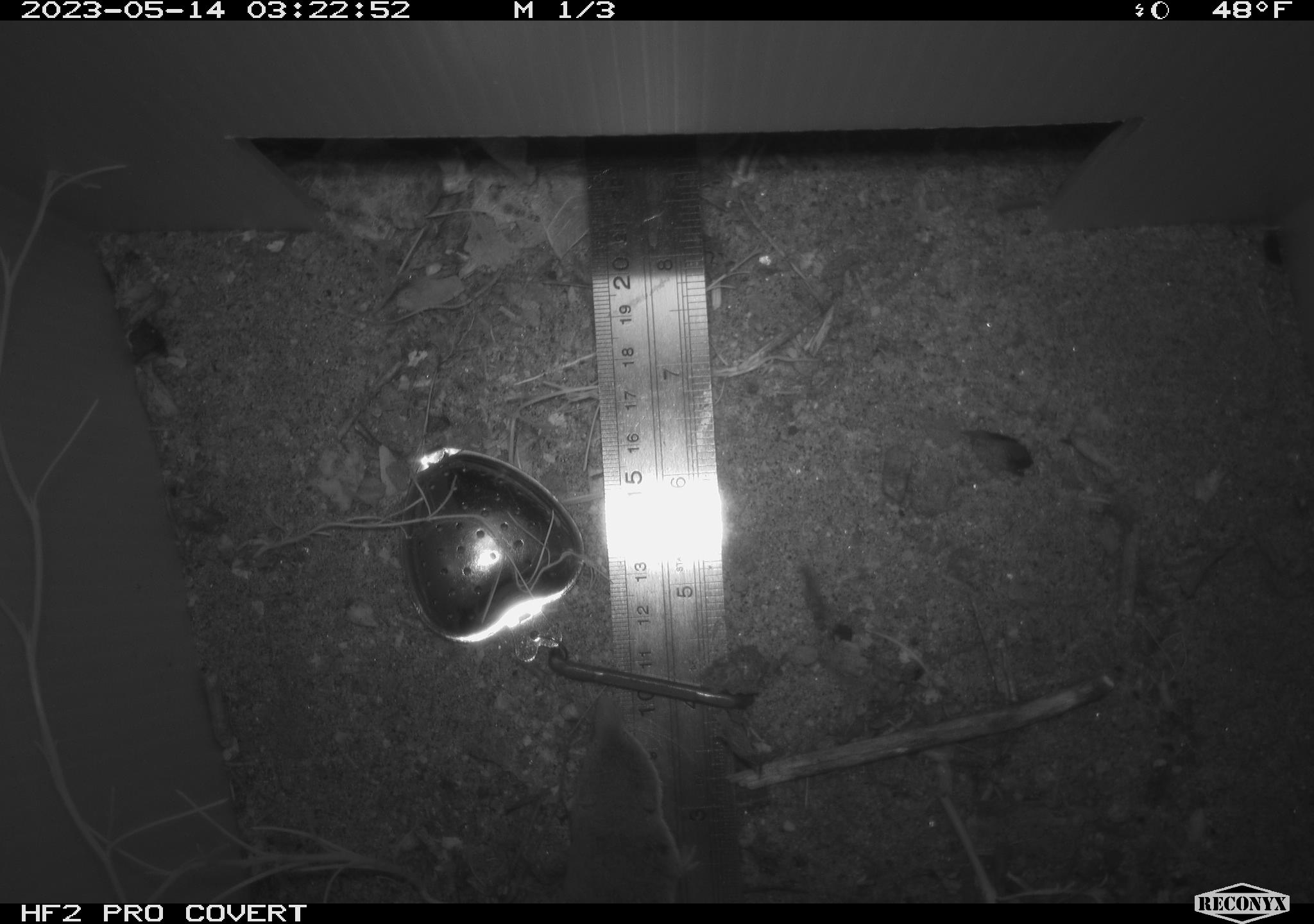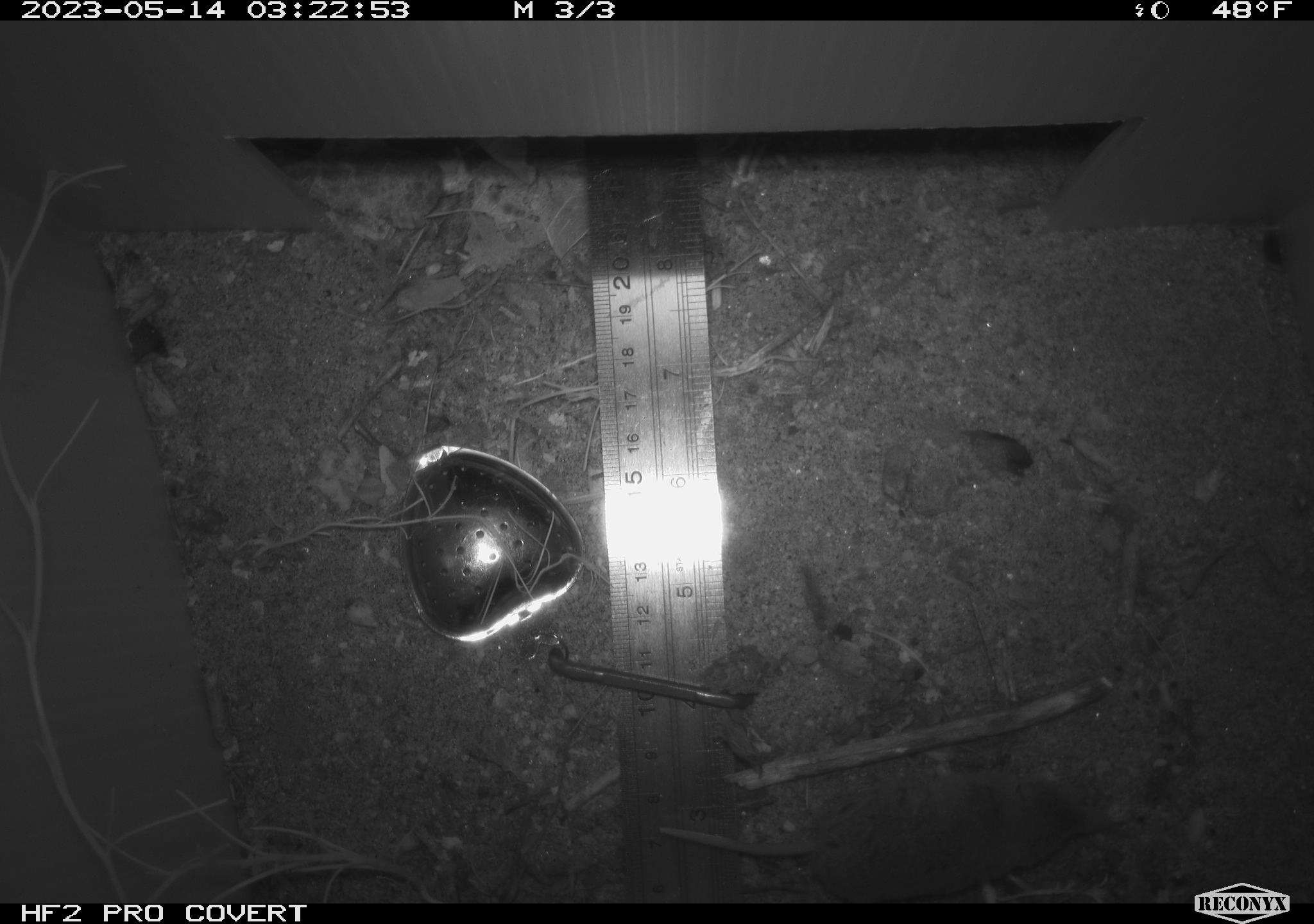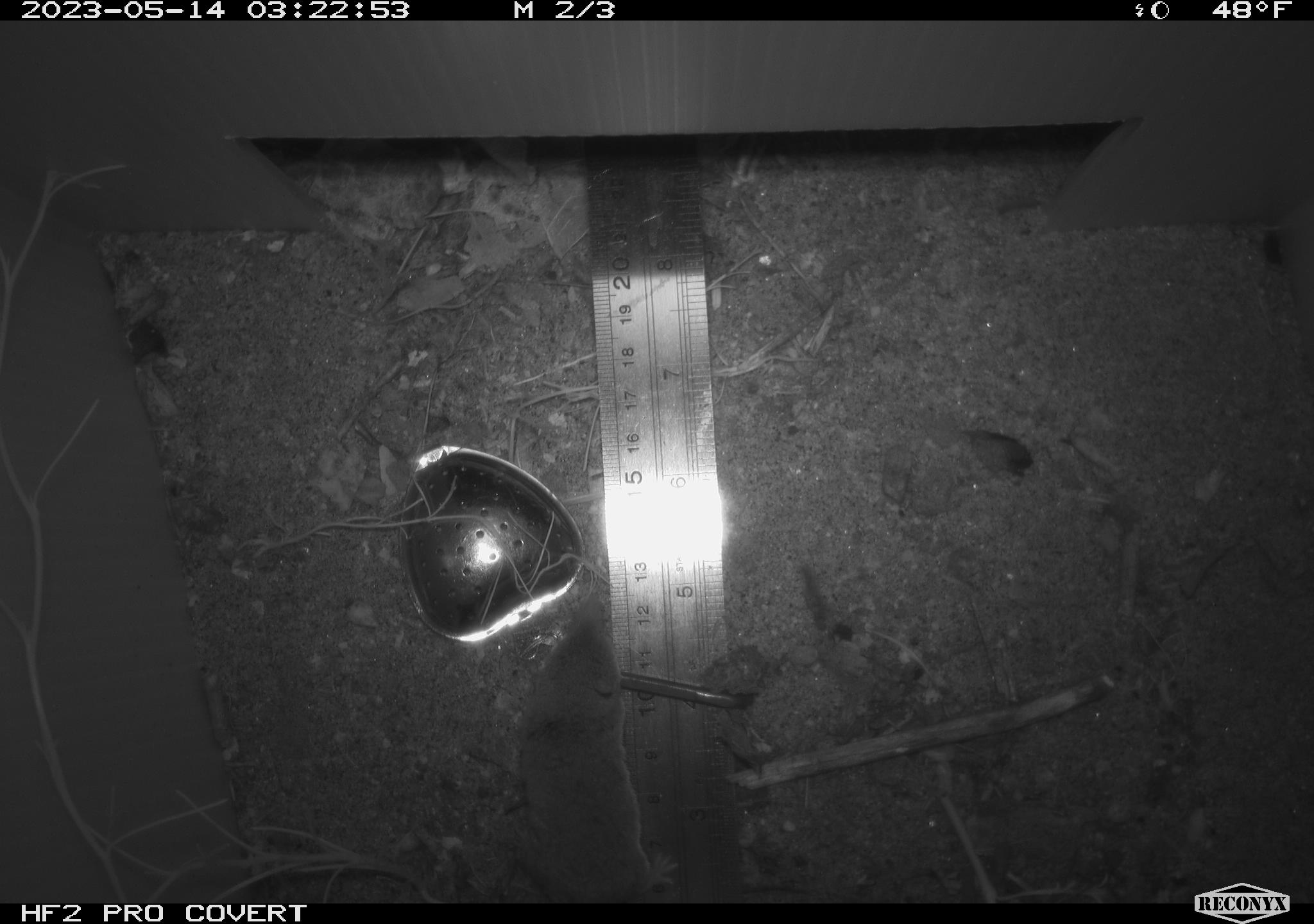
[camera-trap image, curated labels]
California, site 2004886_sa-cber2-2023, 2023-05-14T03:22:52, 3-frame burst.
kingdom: Animalia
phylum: Chordata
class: Mammalia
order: Eulipotyphla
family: Soricidae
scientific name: Soricidae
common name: shrews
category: soricidae family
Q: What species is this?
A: Soricidae family (shrews) (Soricidae).